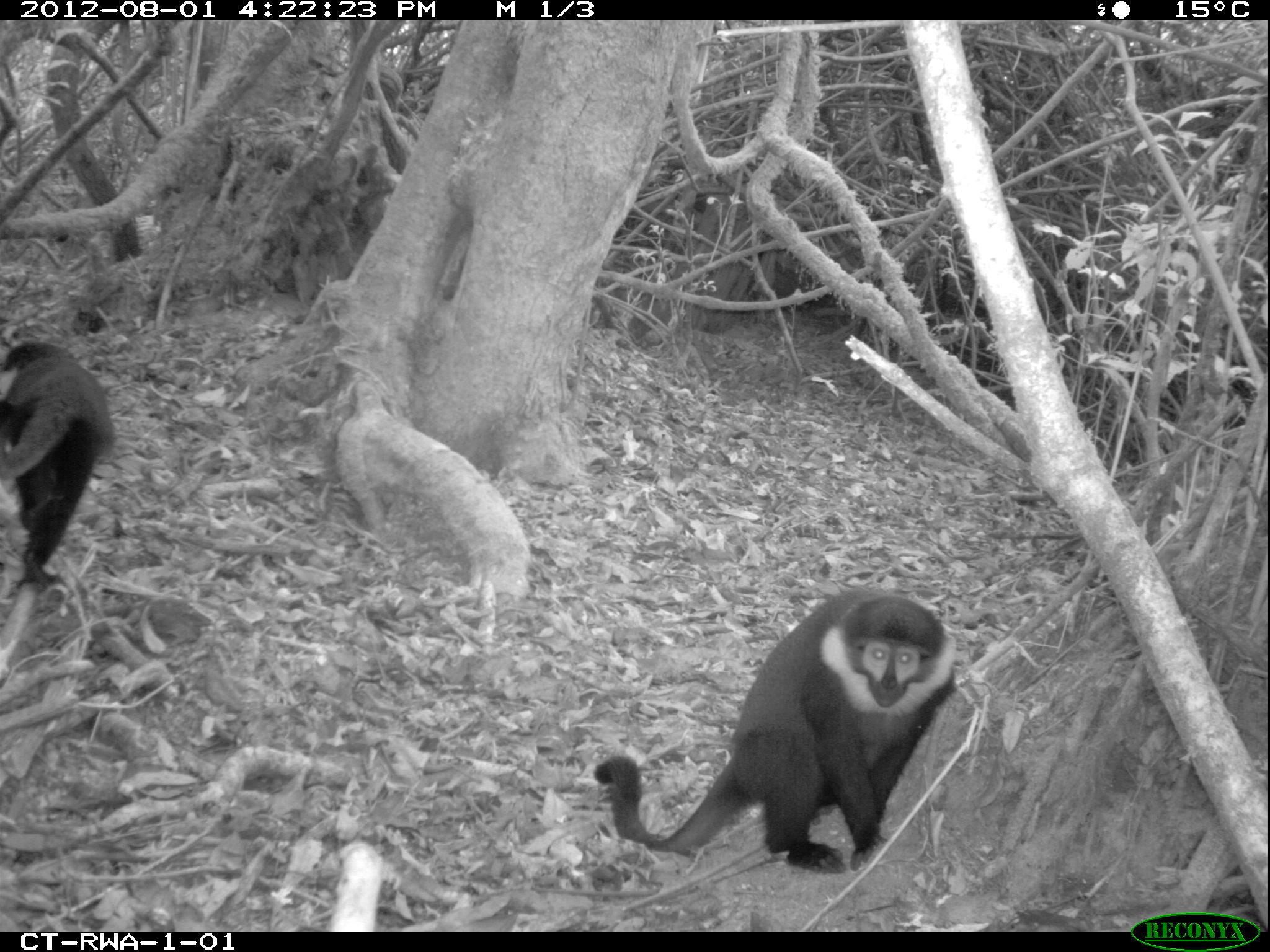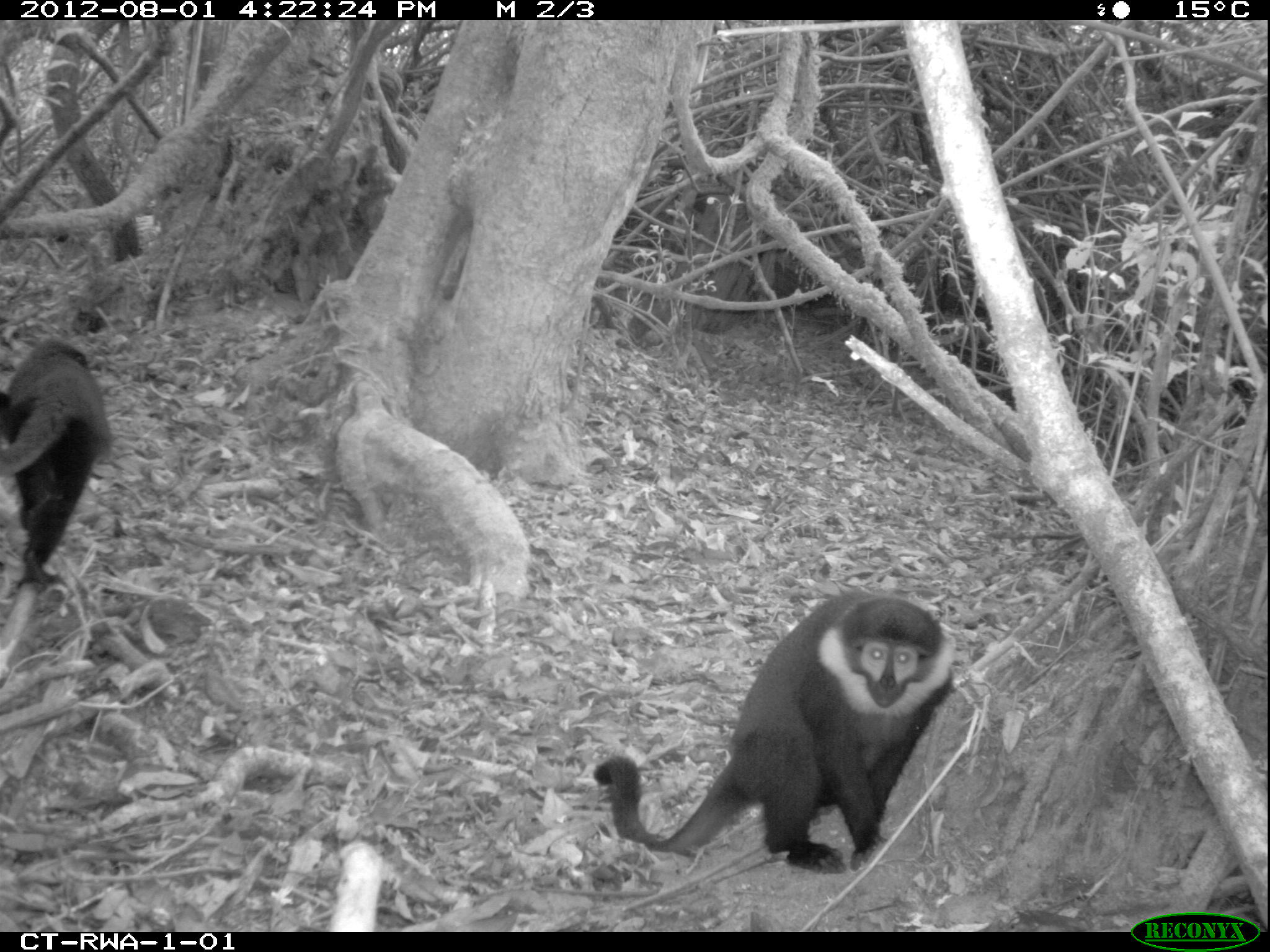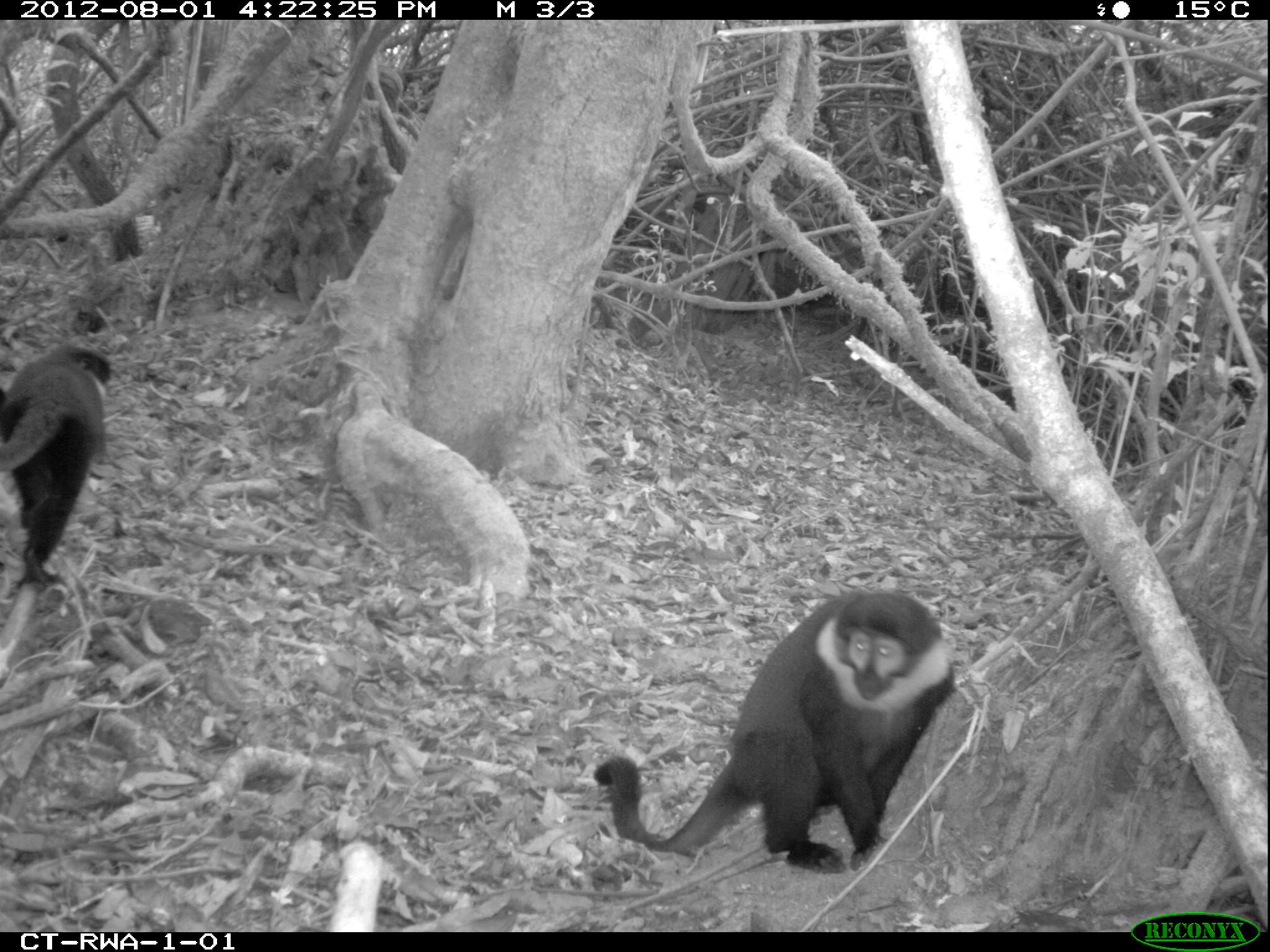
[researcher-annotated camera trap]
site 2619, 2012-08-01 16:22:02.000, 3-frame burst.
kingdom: Animalia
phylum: Chordata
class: Mammalia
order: Primates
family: Cercopithecidae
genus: Allochrocebus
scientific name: Allochrocebus lhoesti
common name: l'hoest's monkey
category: cercopithecus lhoesti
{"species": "cercopithecus lhoesti (l'hoest's monkey) (Allochrocebus lhoesti)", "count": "3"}